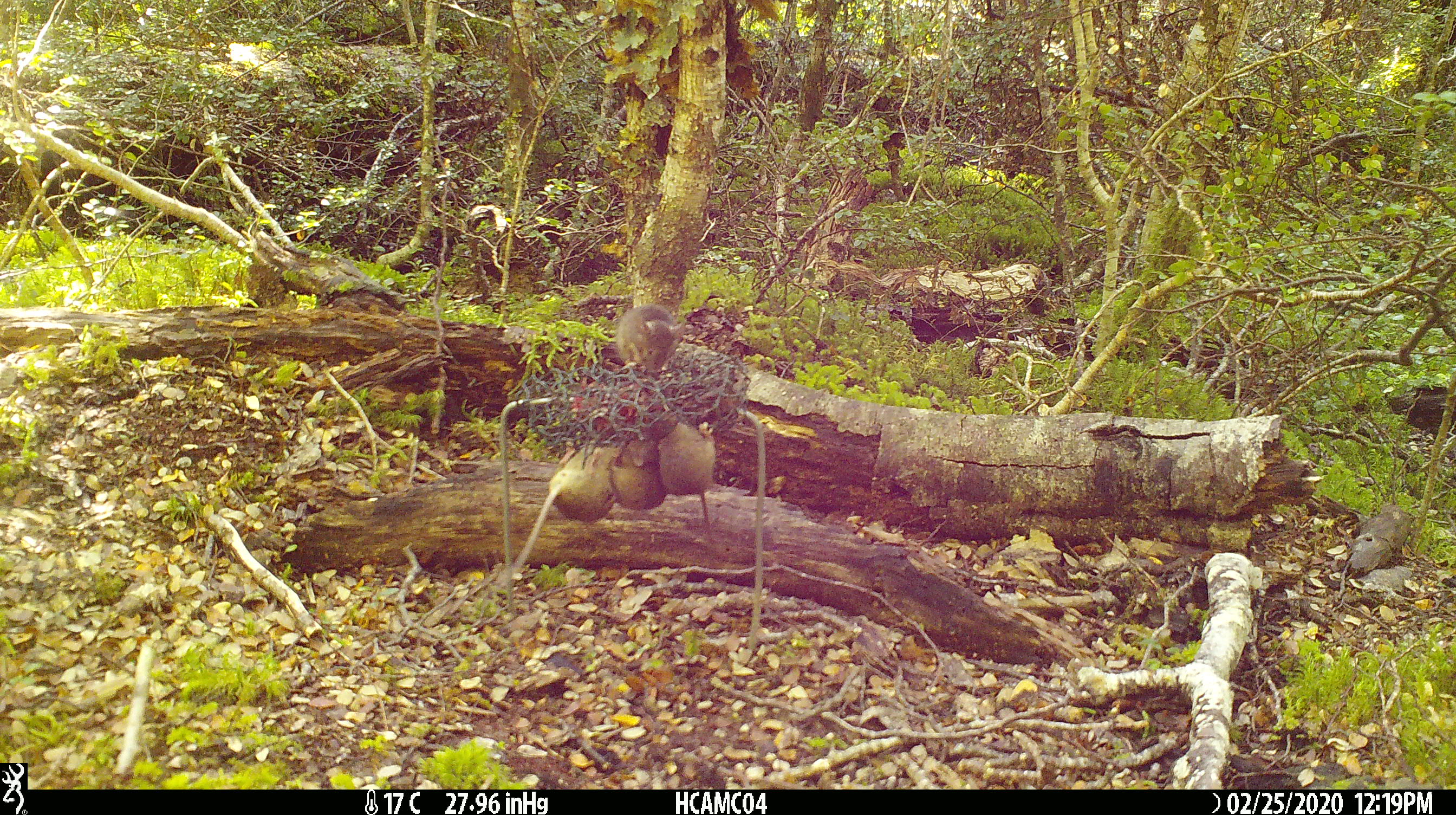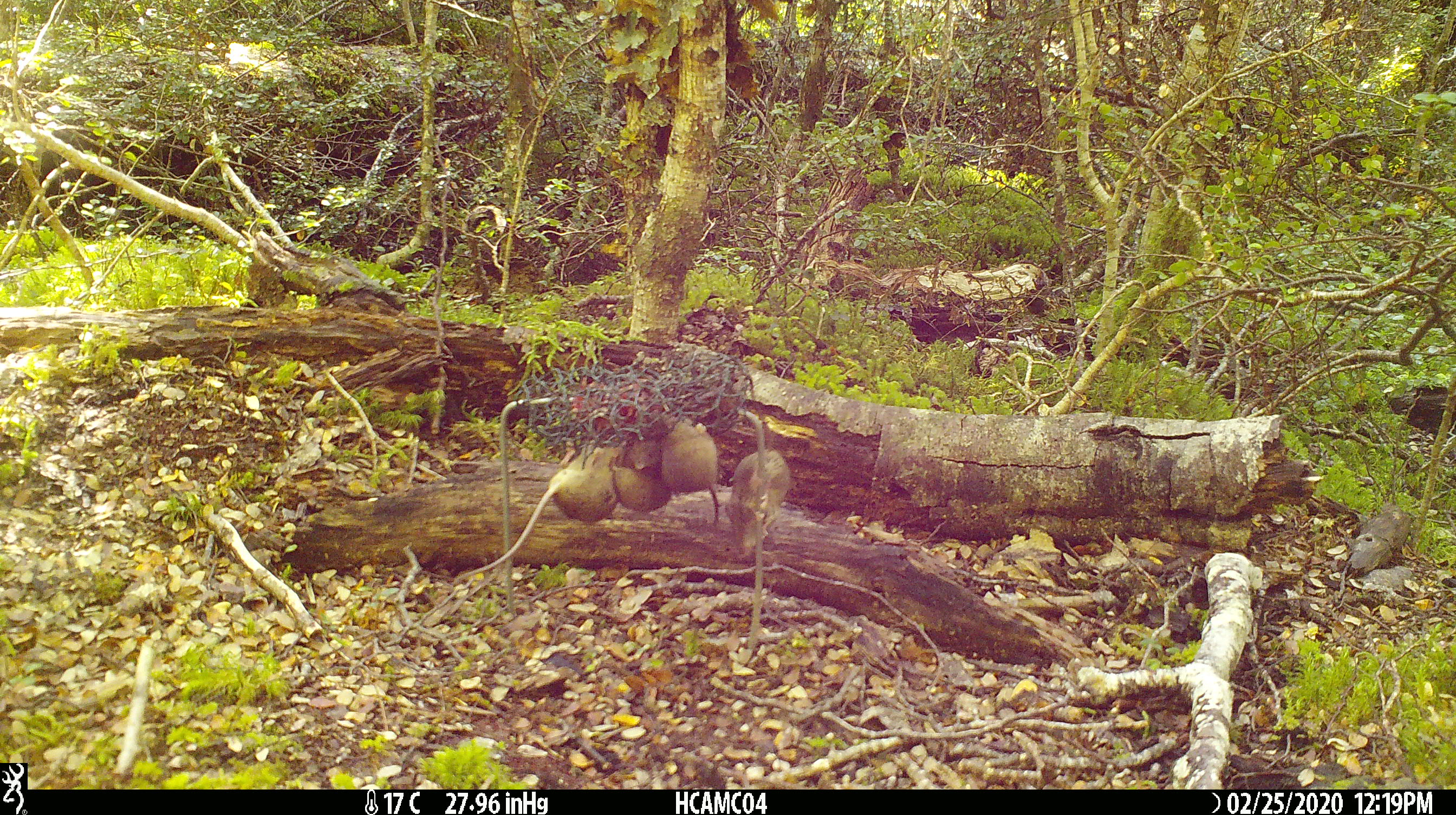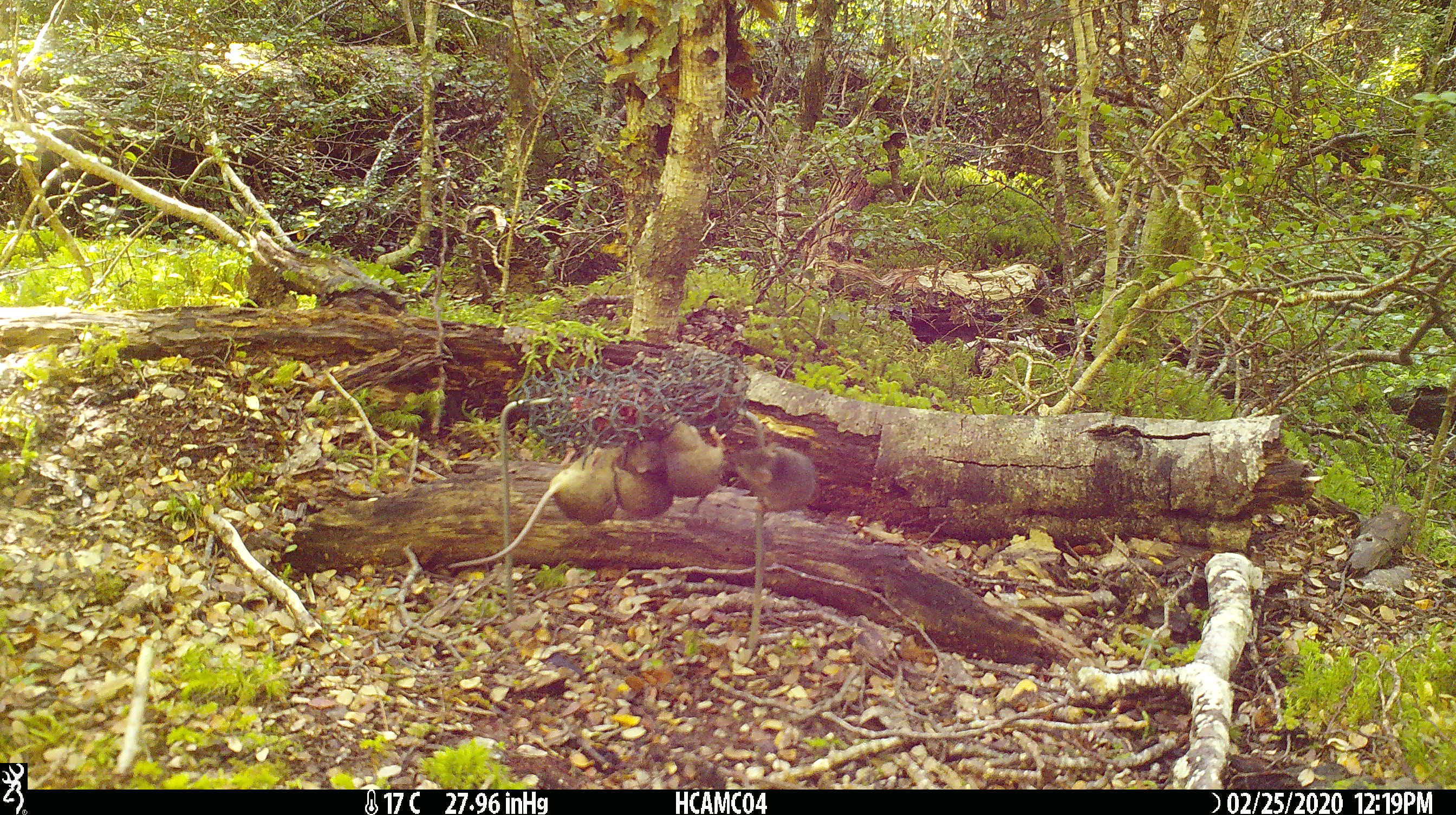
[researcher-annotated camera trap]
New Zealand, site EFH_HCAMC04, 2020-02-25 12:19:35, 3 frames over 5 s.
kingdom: Animalia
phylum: Chordata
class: Mammalia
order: Rodentia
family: Muridae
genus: Mus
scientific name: Mus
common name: mouse